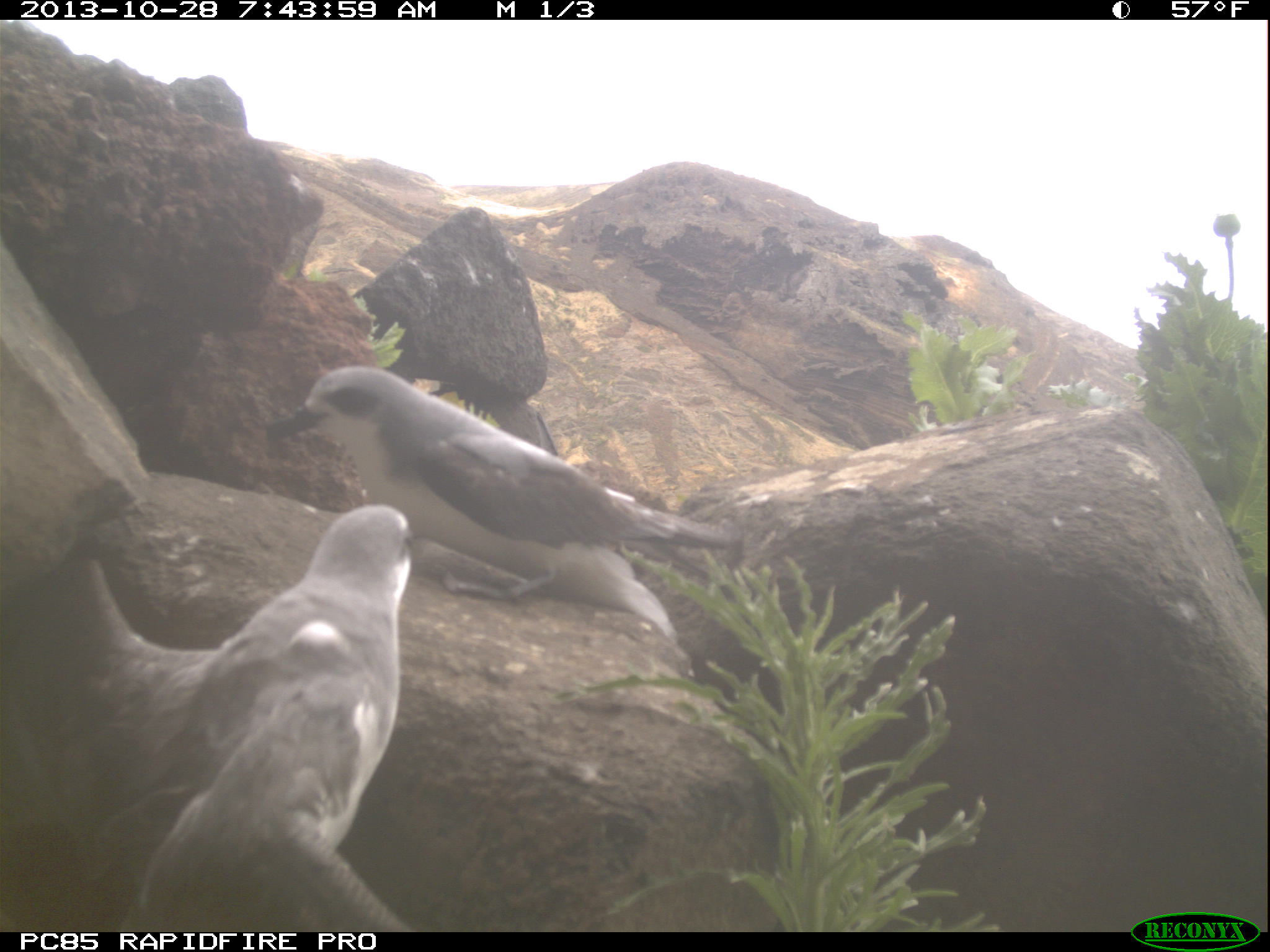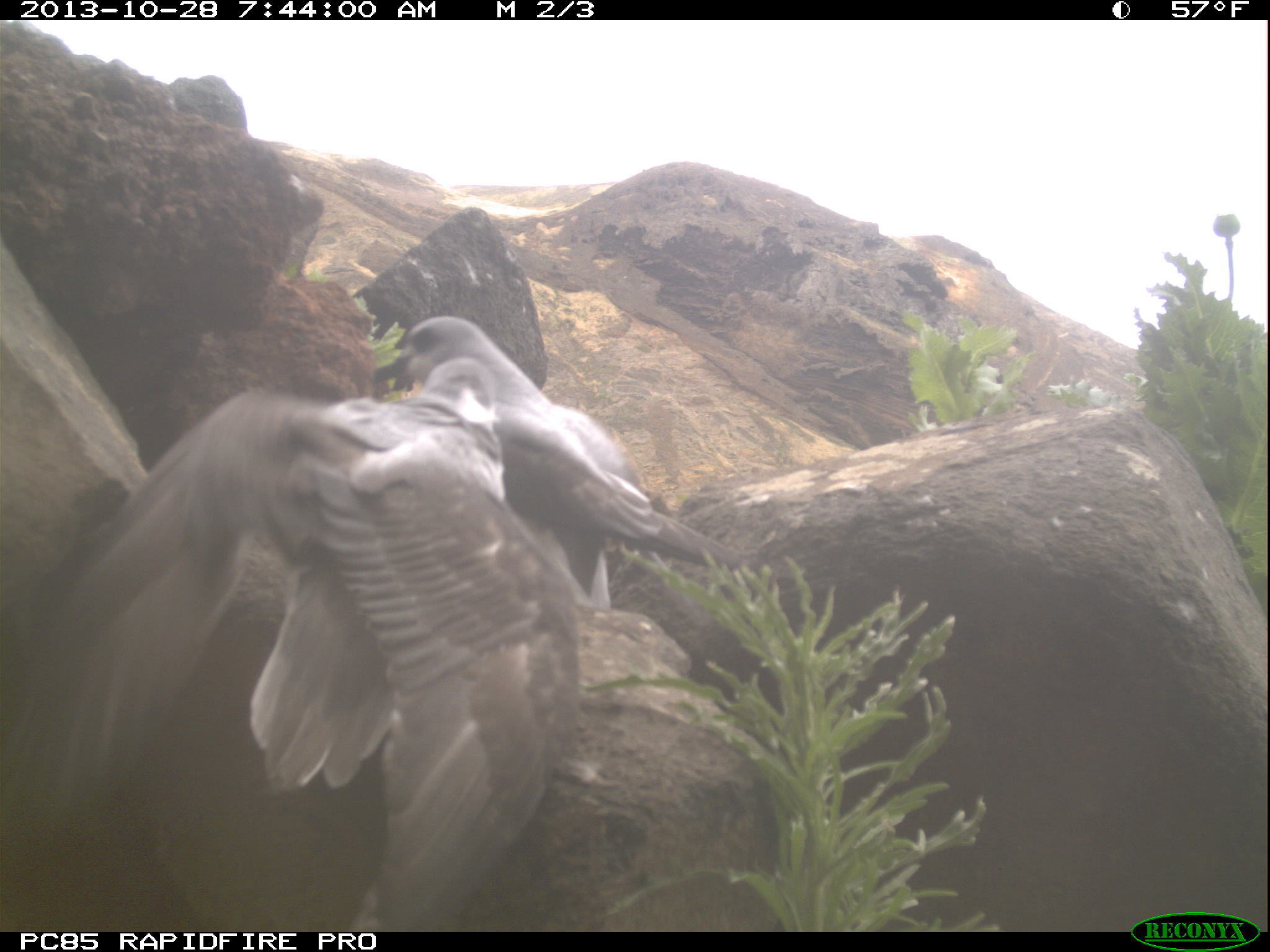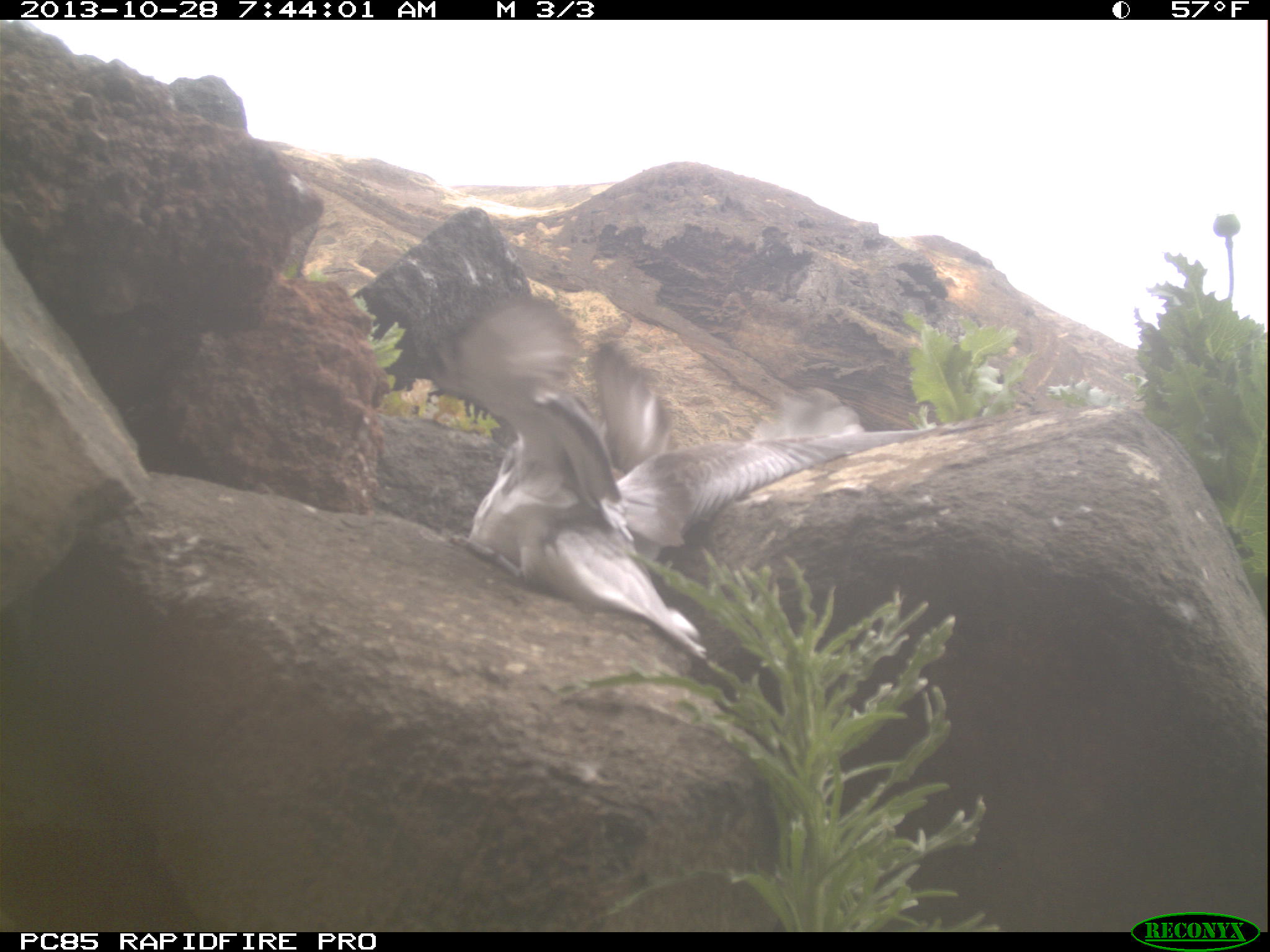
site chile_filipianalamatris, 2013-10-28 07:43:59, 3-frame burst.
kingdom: Animalia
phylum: Chordata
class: Aves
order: Procellariiformes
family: Procellariidae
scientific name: Procellariidae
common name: petrel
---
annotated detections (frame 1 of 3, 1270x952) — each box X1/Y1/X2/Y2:
petrel: 0/495/421/931; 255/363/737/653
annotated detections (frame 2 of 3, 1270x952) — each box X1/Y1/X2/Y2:
petrel: 0/354/583/932; 371/319/750/656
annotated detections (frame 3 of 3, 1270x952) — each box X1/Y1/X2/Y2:
petrel: 405/295/902/668; 585/325/689/478